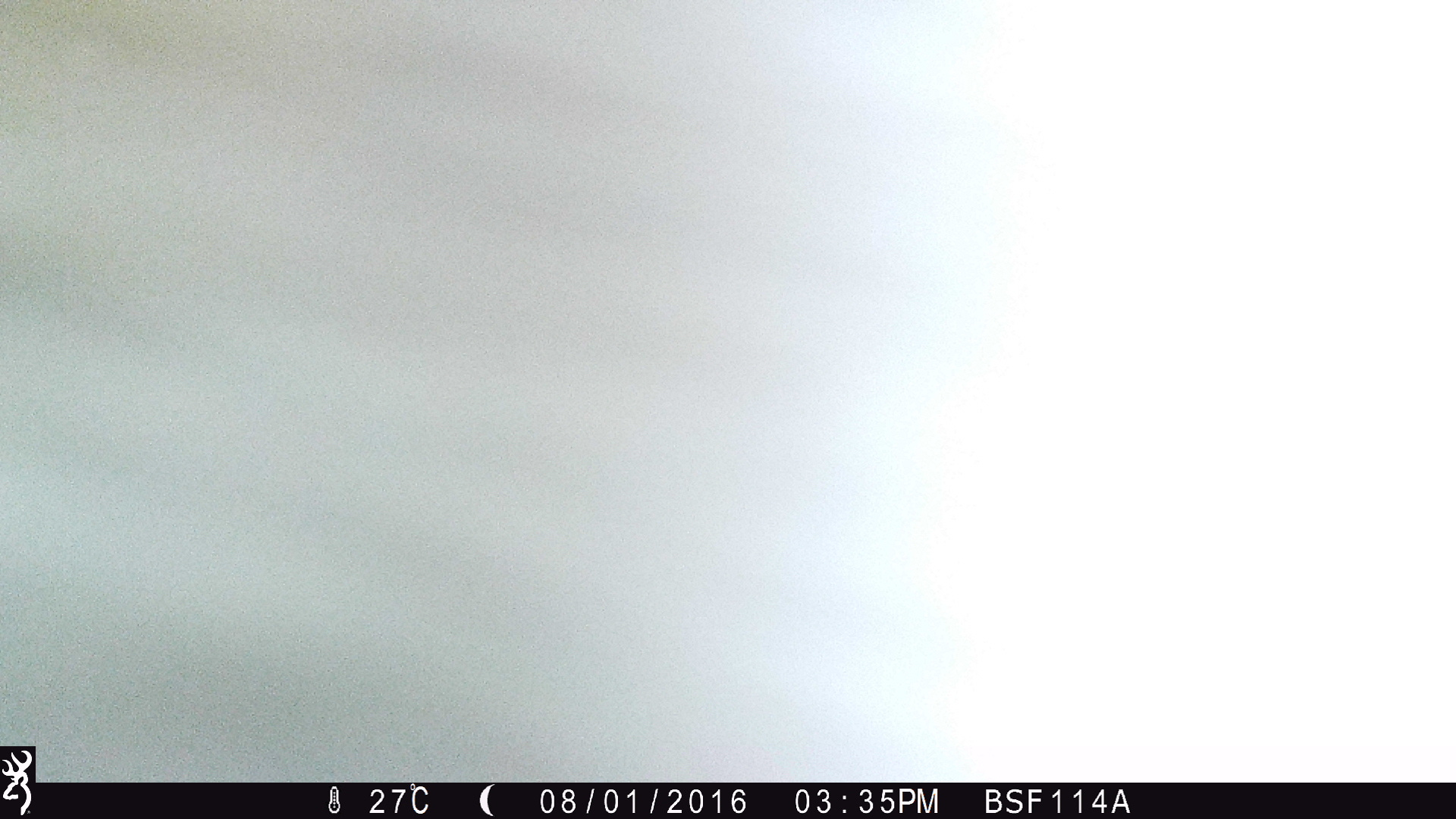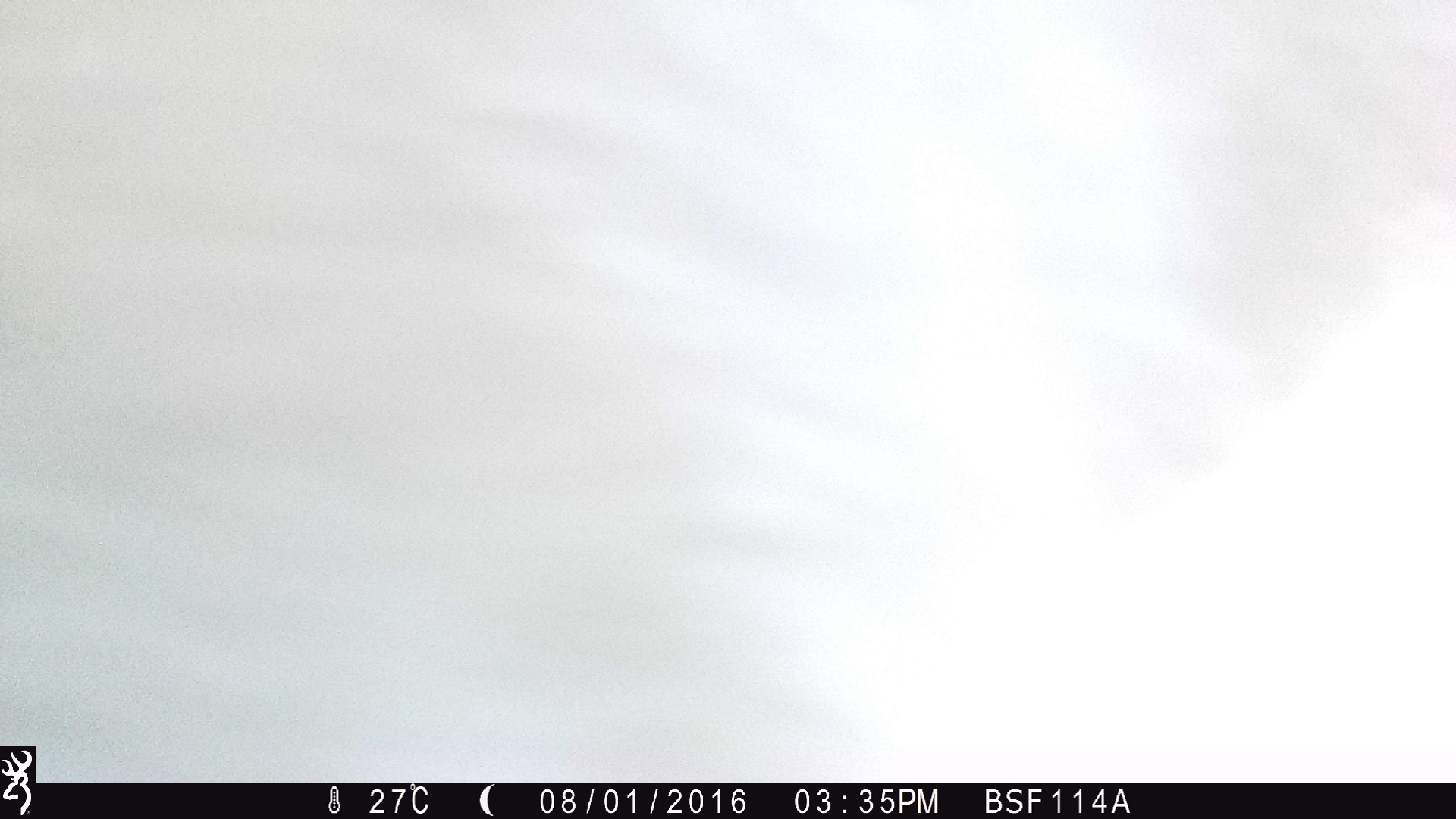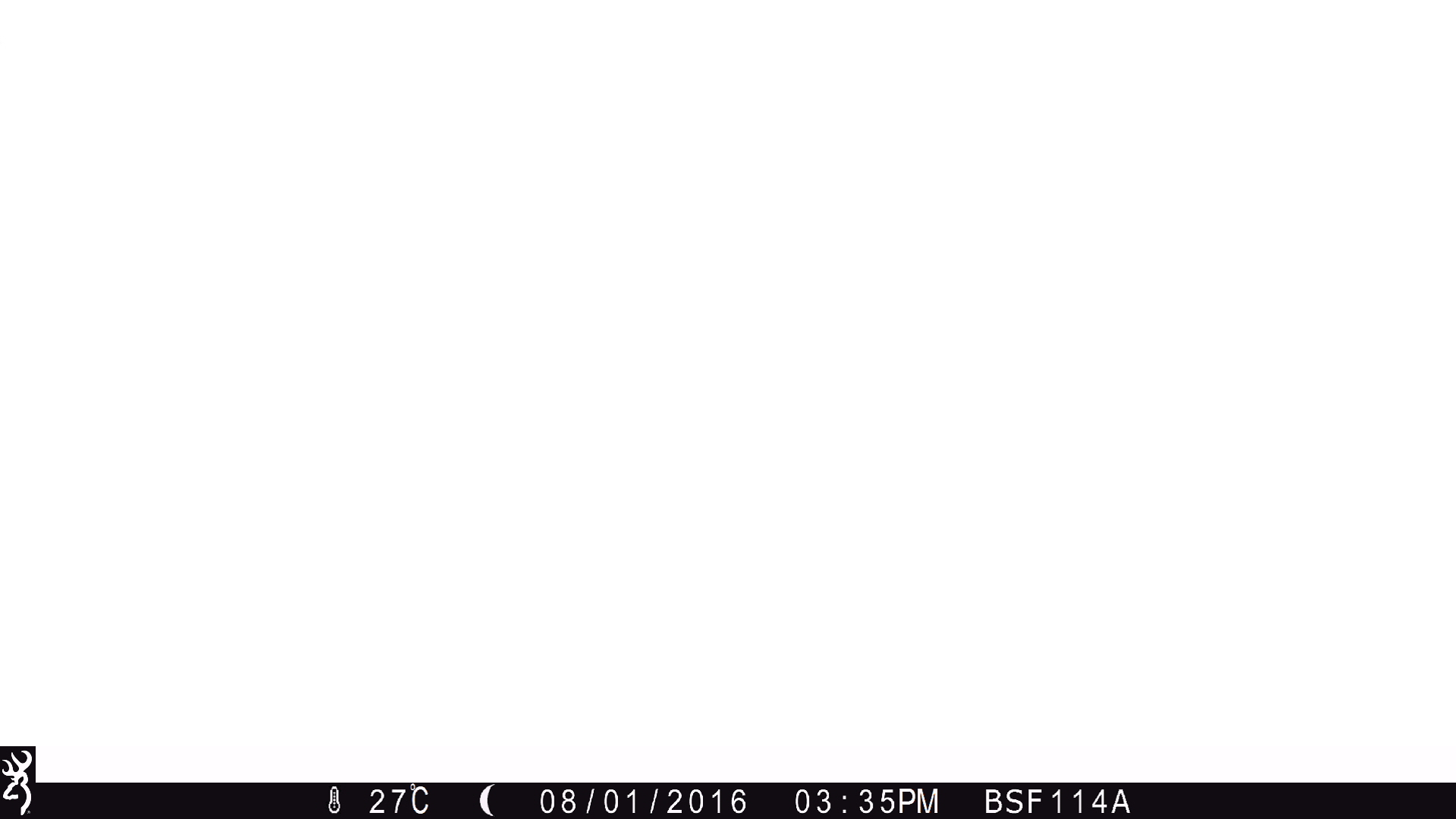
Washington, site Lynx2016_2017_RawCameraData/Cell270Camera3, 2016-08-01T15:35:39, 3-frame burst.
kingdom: Animalia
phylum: Chordata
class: Mammalia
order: Artiodactyla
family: Bovidae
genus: Bos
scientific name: Bos taurus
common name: domestic cattle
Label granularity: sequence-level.